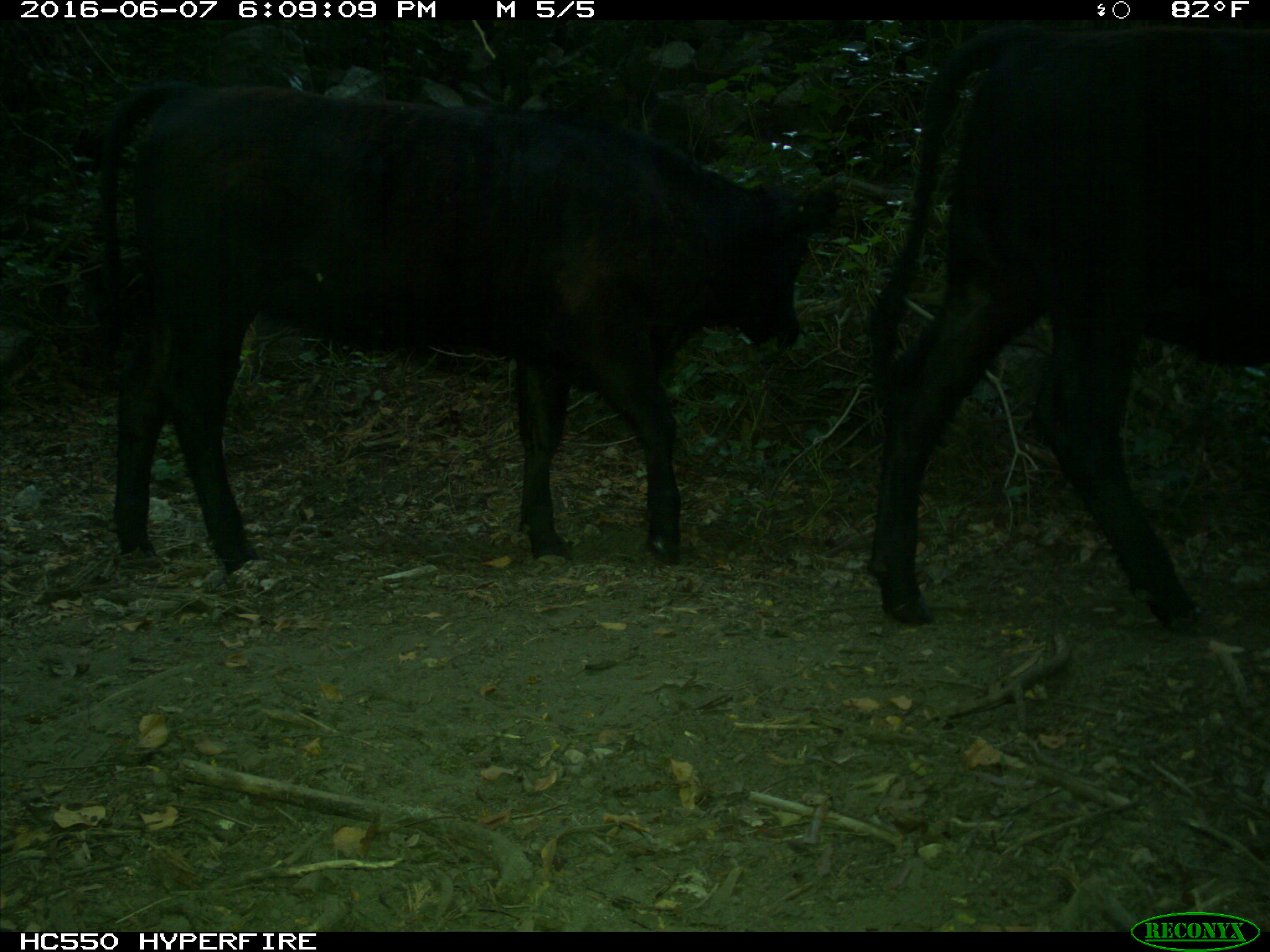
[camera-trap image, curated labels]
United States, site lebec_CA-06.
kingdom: Animalia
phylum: Chordata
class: Mammalia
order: Artiodactyla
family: Bovidae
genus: Bos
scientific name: Bos taurus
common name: domestic cow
Bos taurus (domestic cow).